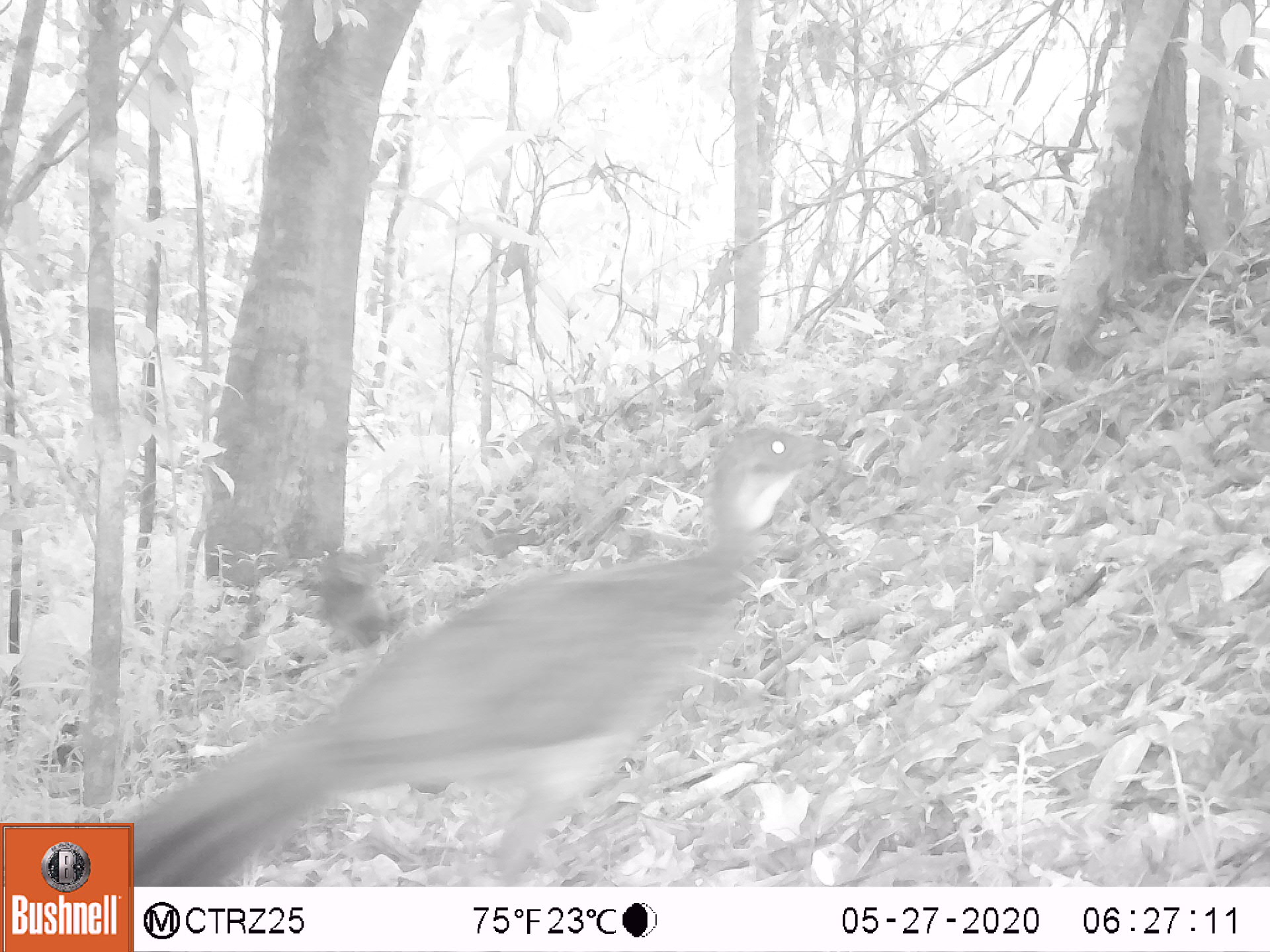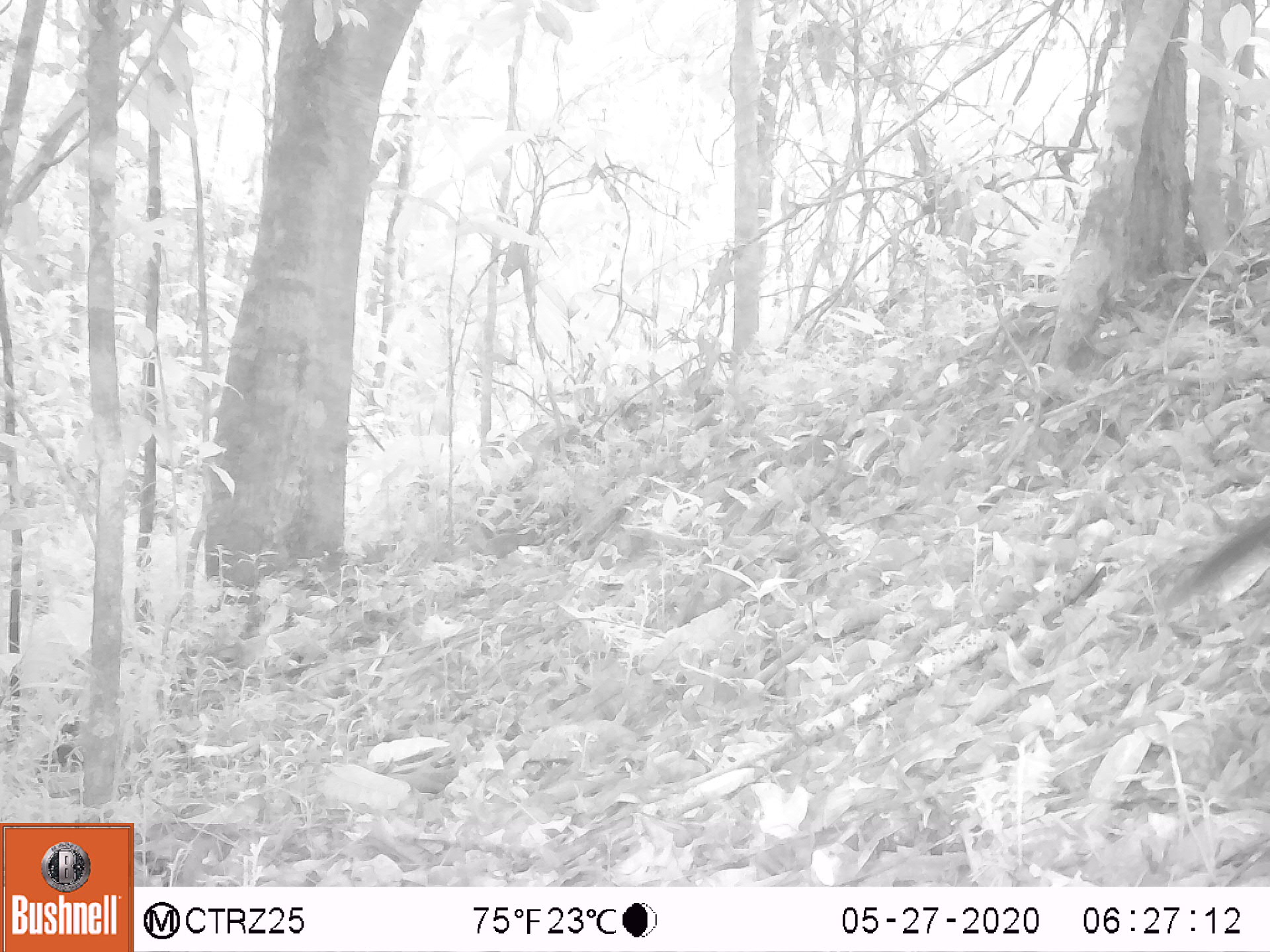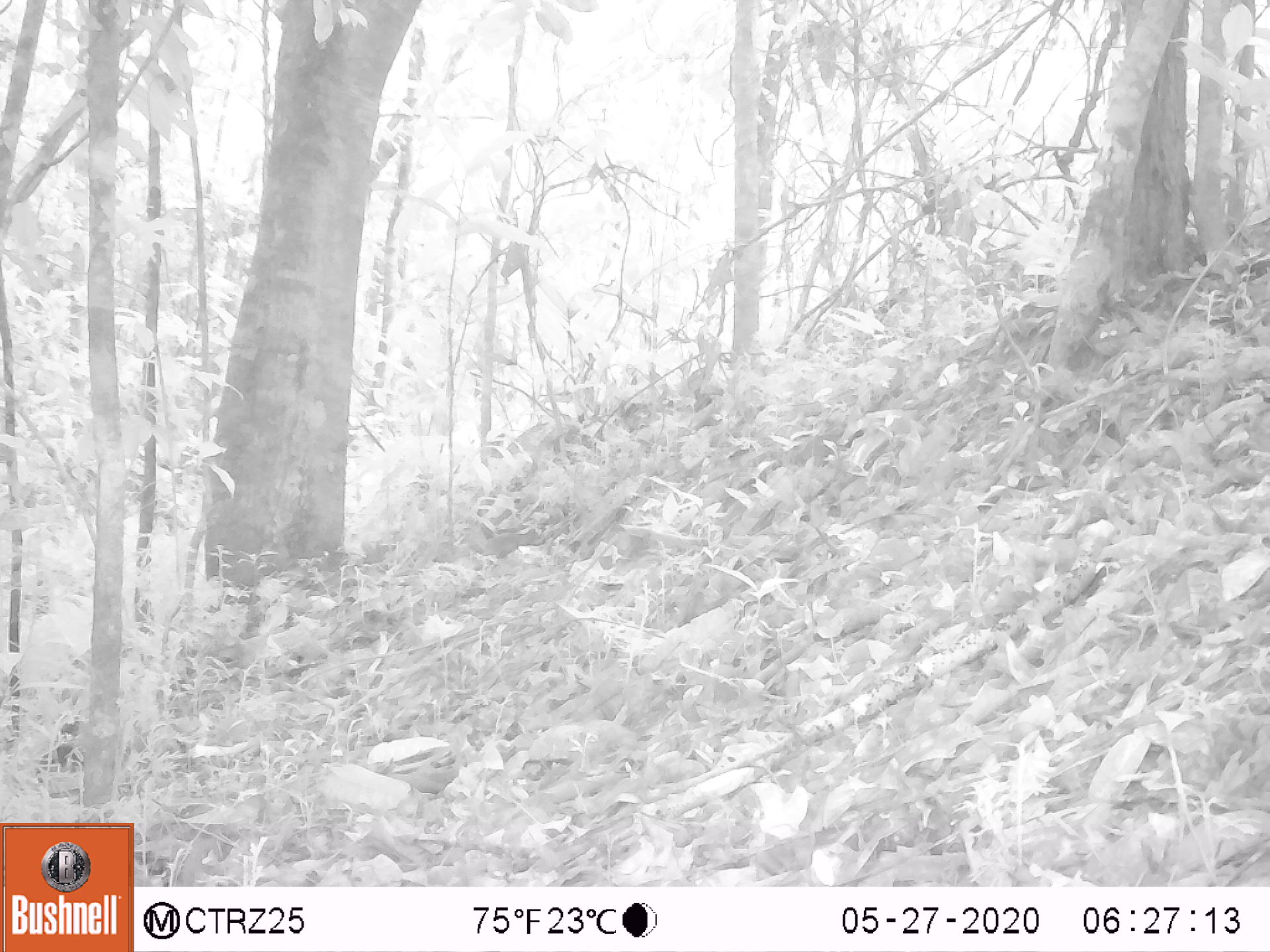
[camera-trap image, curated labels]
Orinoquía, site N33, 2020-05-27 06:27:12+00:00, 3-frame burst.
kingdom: Animalia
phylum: Chordata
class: Aves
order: Galliformes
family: Cracidae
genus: Penelope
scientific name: Penelope jacquacu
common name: spix's guan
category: spixs guan